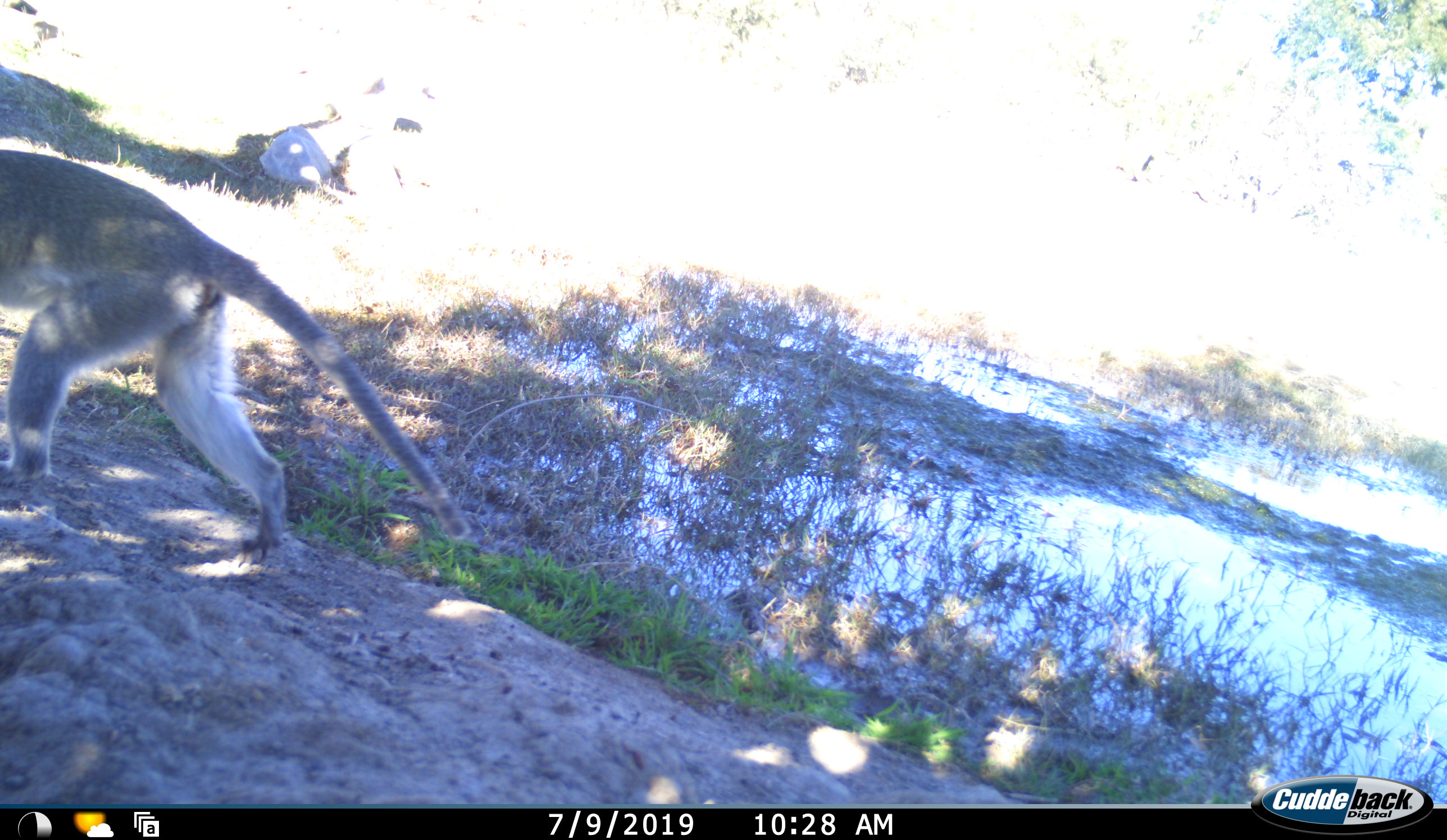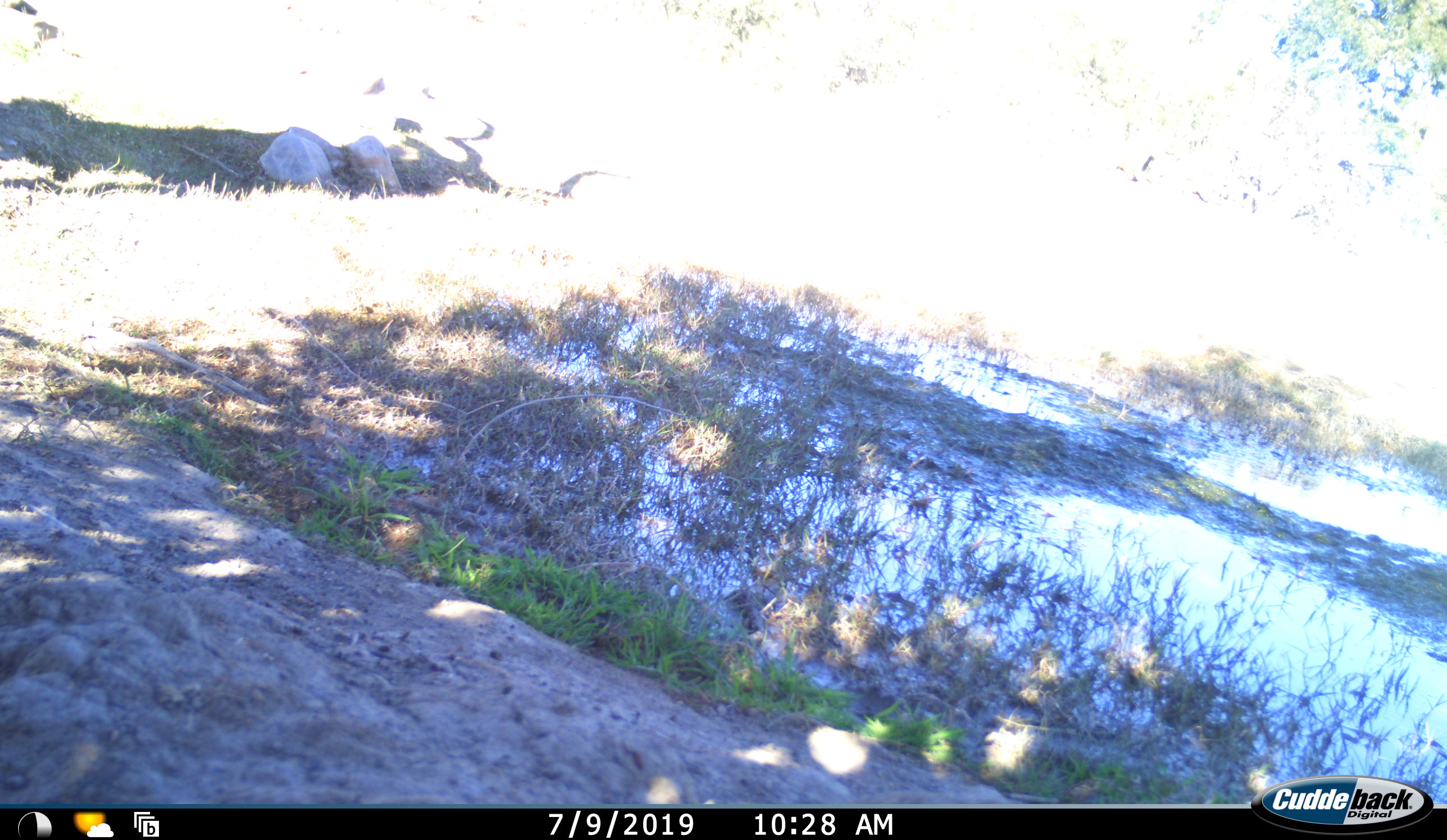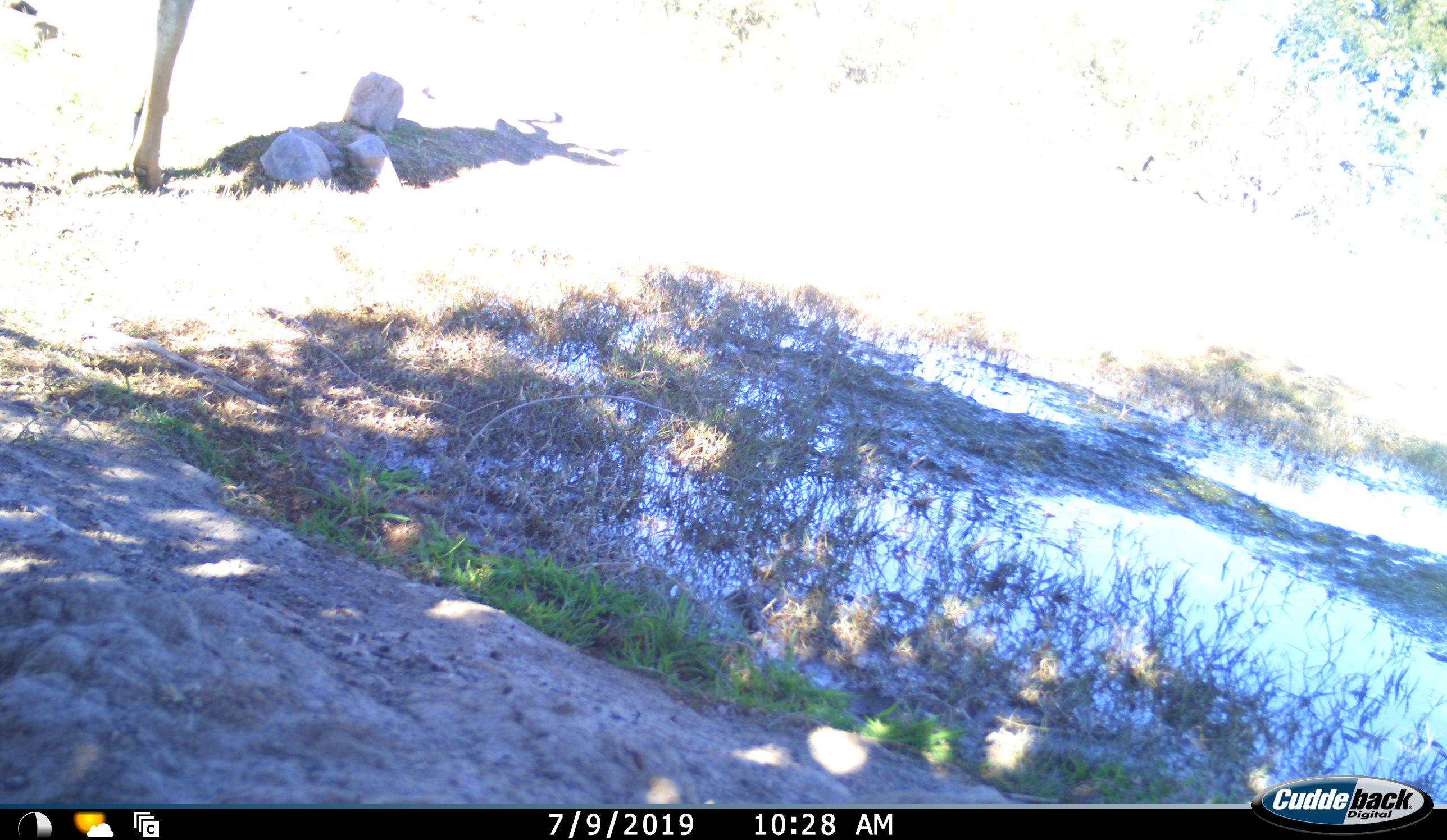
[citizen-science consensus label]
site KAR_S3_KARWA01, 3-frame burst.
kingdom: Animalia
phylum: Chordata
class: Mammalia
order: Artiodactyla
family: Bovidae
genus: Tragelaphus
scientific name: Tragelaphus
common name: kudu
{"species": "kudu (Tragelaphus)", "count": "1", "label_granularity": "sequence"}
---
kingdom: Animalia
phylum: Chordata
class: Mammalia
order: Primates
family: Cercopithecidae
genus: Chlorocebus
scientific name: Chlorocebus pygerythrus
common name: vervet monkey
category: monkeyvervet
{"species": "monkeyvervet (vervet monkey) (Chlorocebus pygerythrus)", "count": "1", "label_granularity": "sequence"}